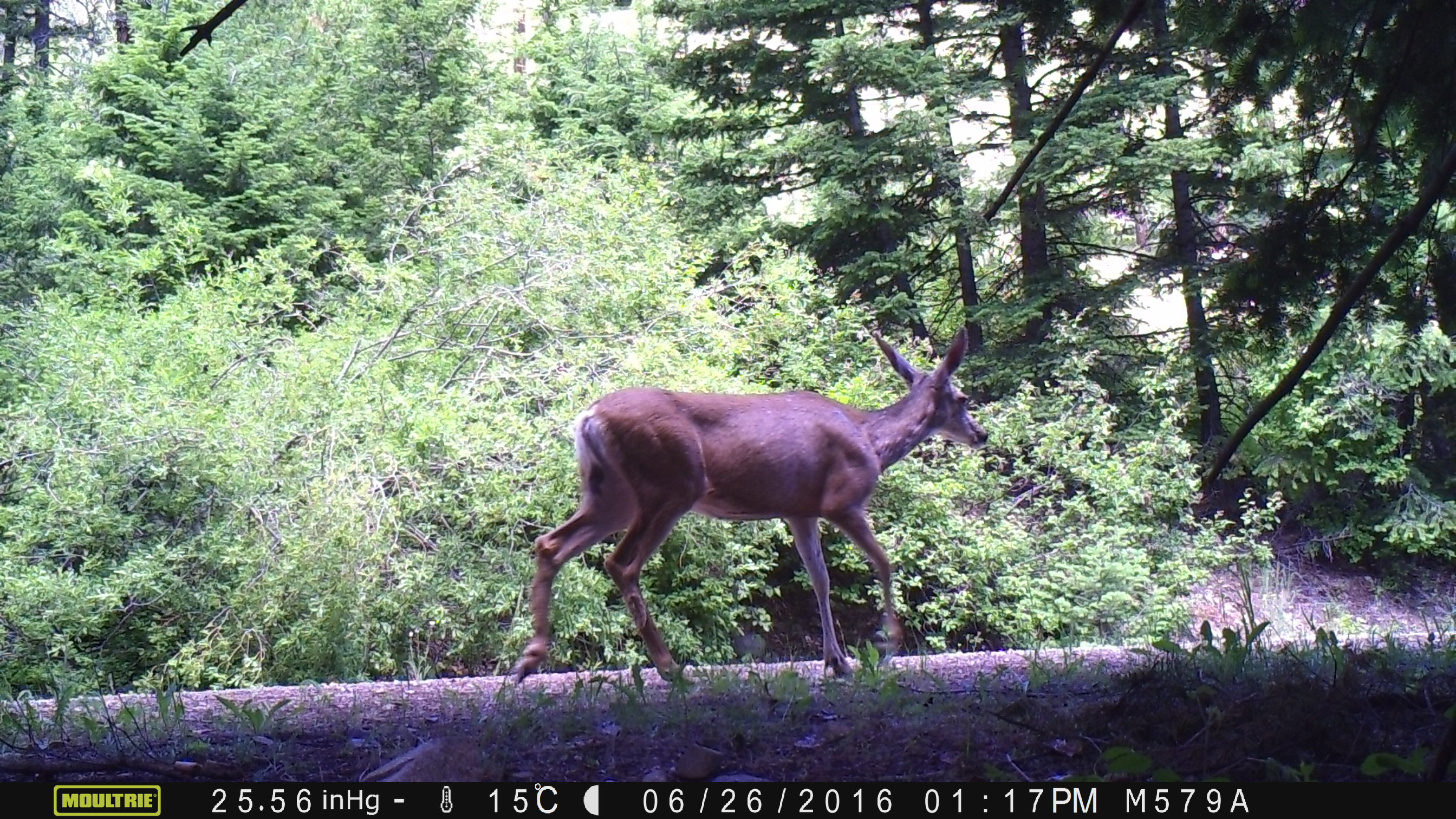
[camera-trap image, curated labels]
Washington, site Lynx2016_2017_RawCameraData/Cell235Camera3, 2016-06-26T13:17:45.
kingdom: Animalia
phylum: Chordata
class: Mammalia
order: Artiodactyla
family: Cervidae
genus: Odocoileus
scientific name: Odocoileus hemionus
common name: mule deer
Odocoileus hemionus (mule deer). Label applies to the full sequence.